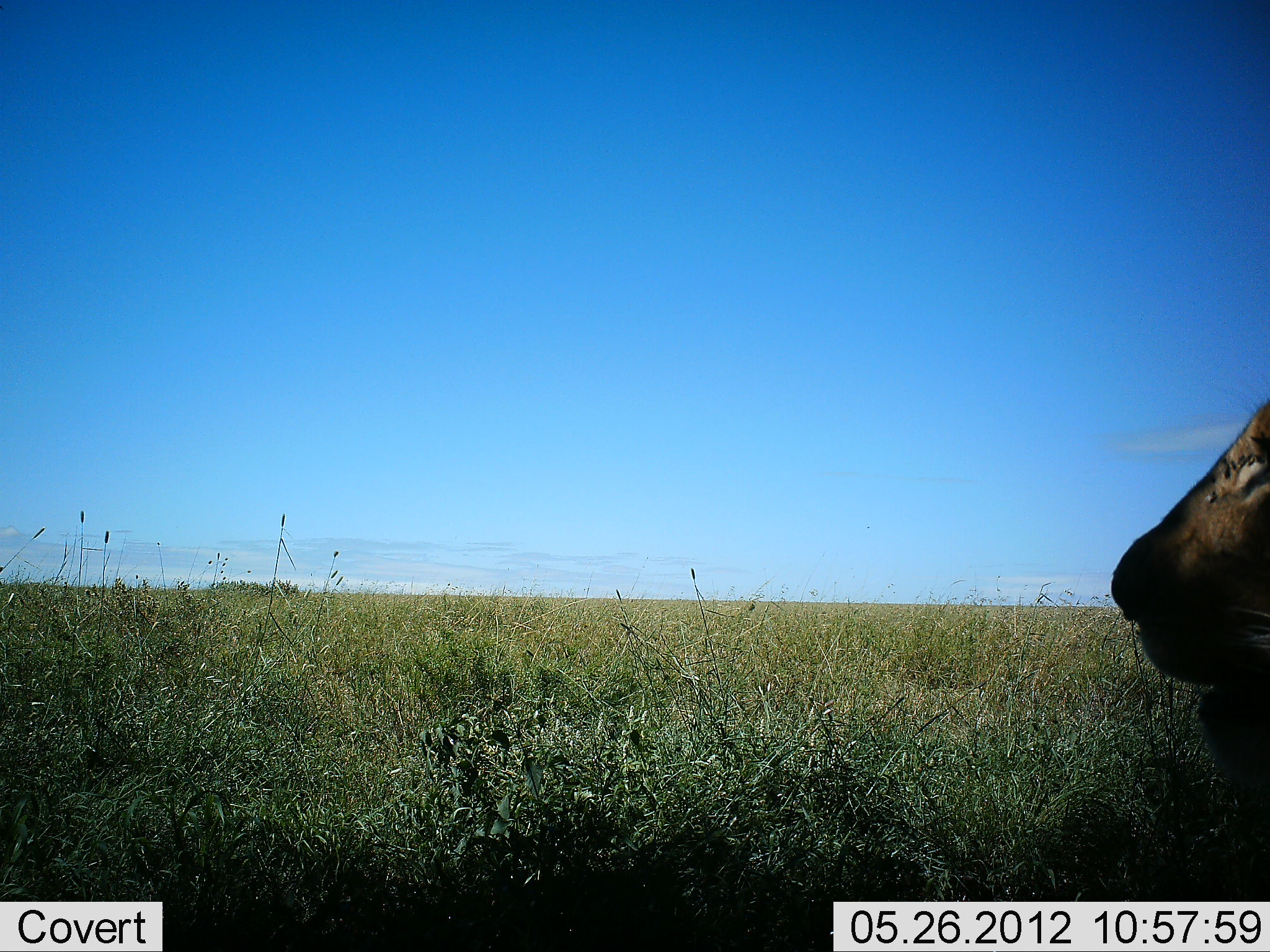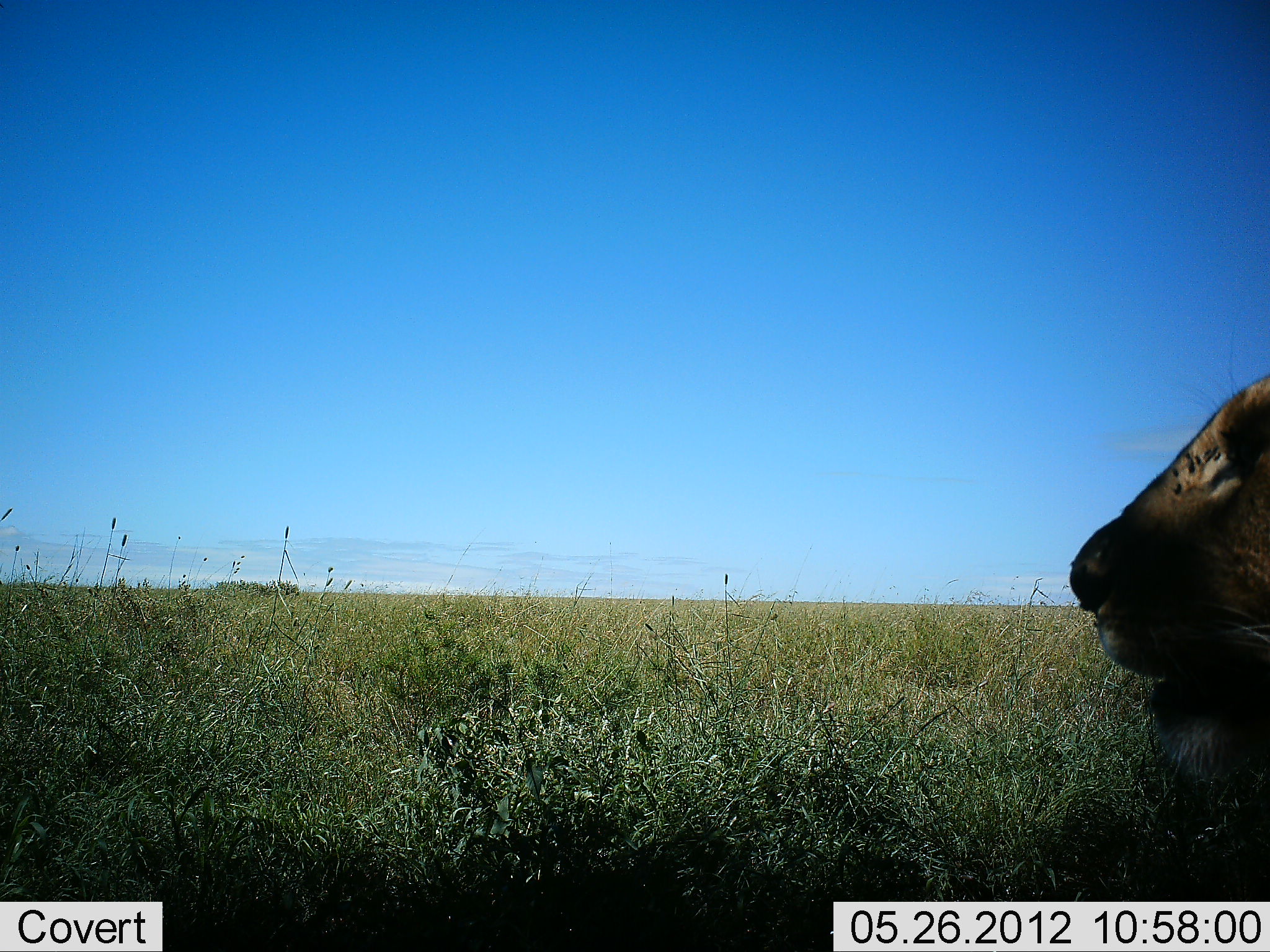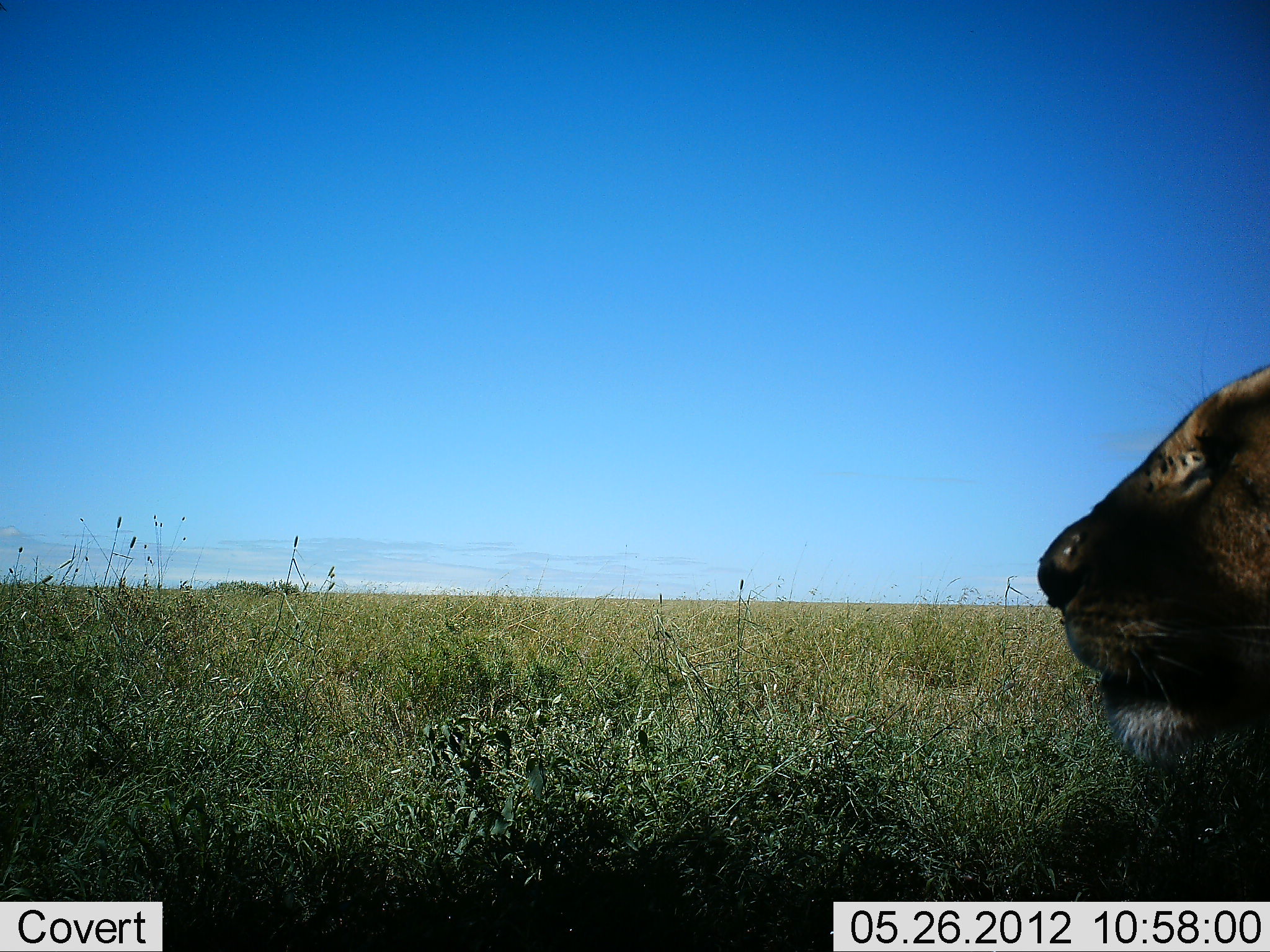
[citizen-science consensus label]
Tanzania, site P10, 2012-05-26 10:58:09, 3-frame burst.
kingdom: Animalia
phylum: Chordata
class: Mammalia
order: Carnivora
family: Felidae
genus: Panthera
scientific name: Panthera leo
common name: lion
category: lionfemale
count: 1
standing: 20%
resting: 50%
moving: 30%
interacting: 0%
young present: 0%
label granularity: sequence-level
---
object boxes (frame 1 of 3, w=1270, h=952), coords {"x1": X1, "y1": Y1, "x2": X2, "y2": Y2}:
animal: {"x1": 1107, "y1": 390, "x2": 1270, "y2": 827}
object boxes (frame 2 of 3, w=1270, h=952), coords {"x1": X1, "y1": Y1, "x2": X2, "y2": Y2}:
animal: {"x1": 1064, "y1": 367, "x2": 1269, "y2": 816}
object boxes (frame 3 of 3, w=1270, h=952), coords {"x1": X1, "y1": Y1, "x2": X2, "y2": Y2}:
animal: {"x1": 1032, "y1": 357, "x2": 1269, "y2": 877}